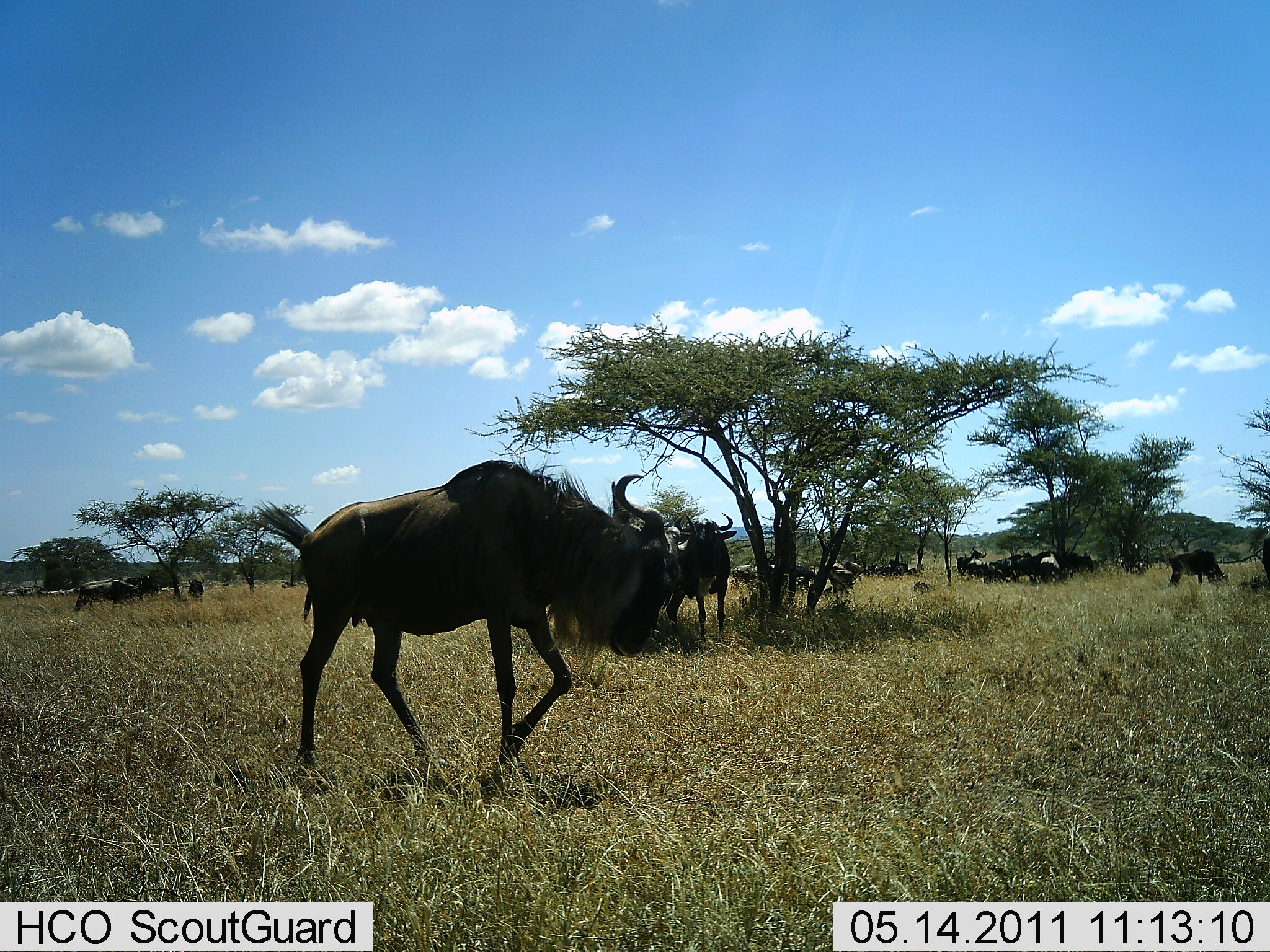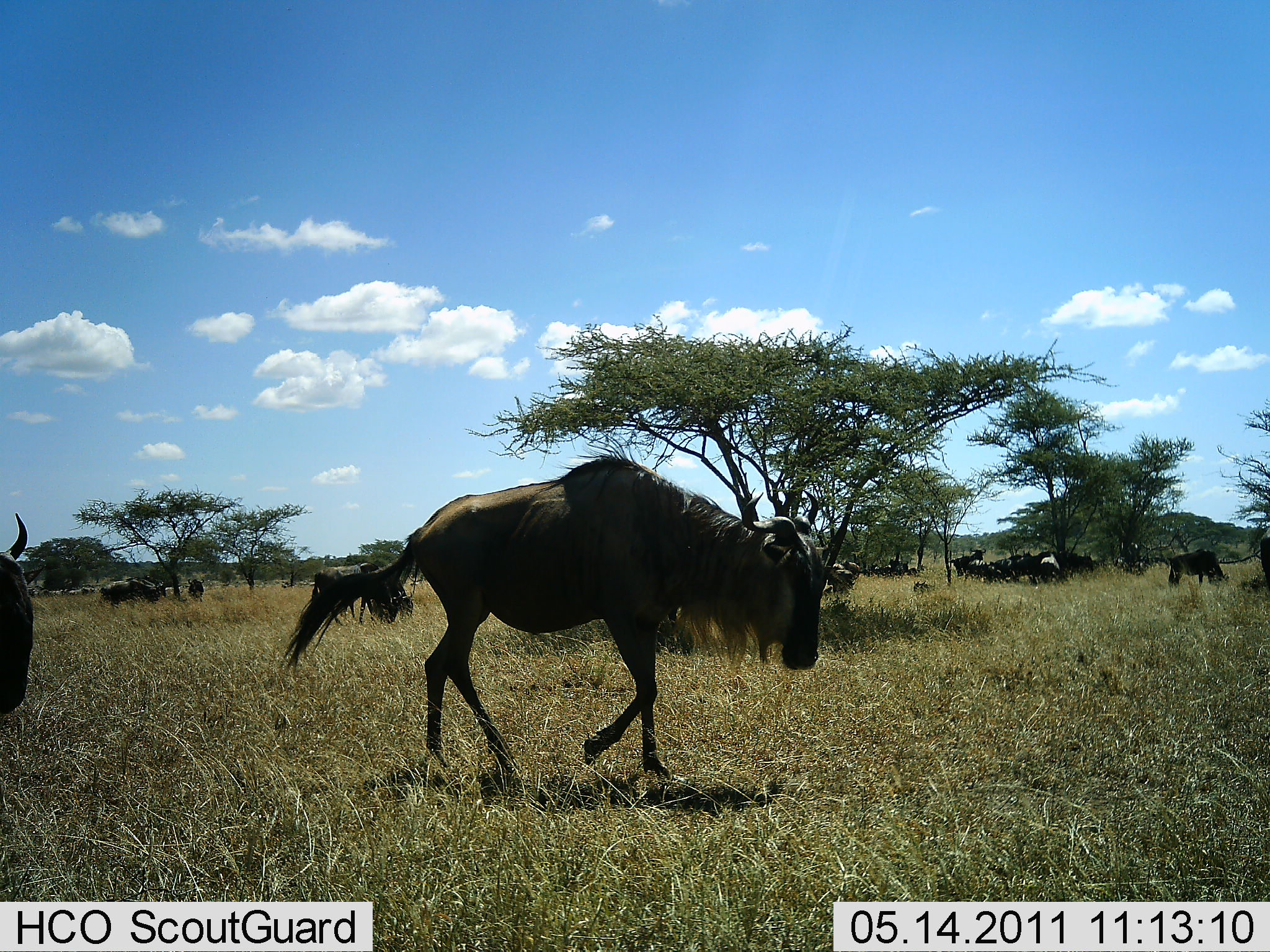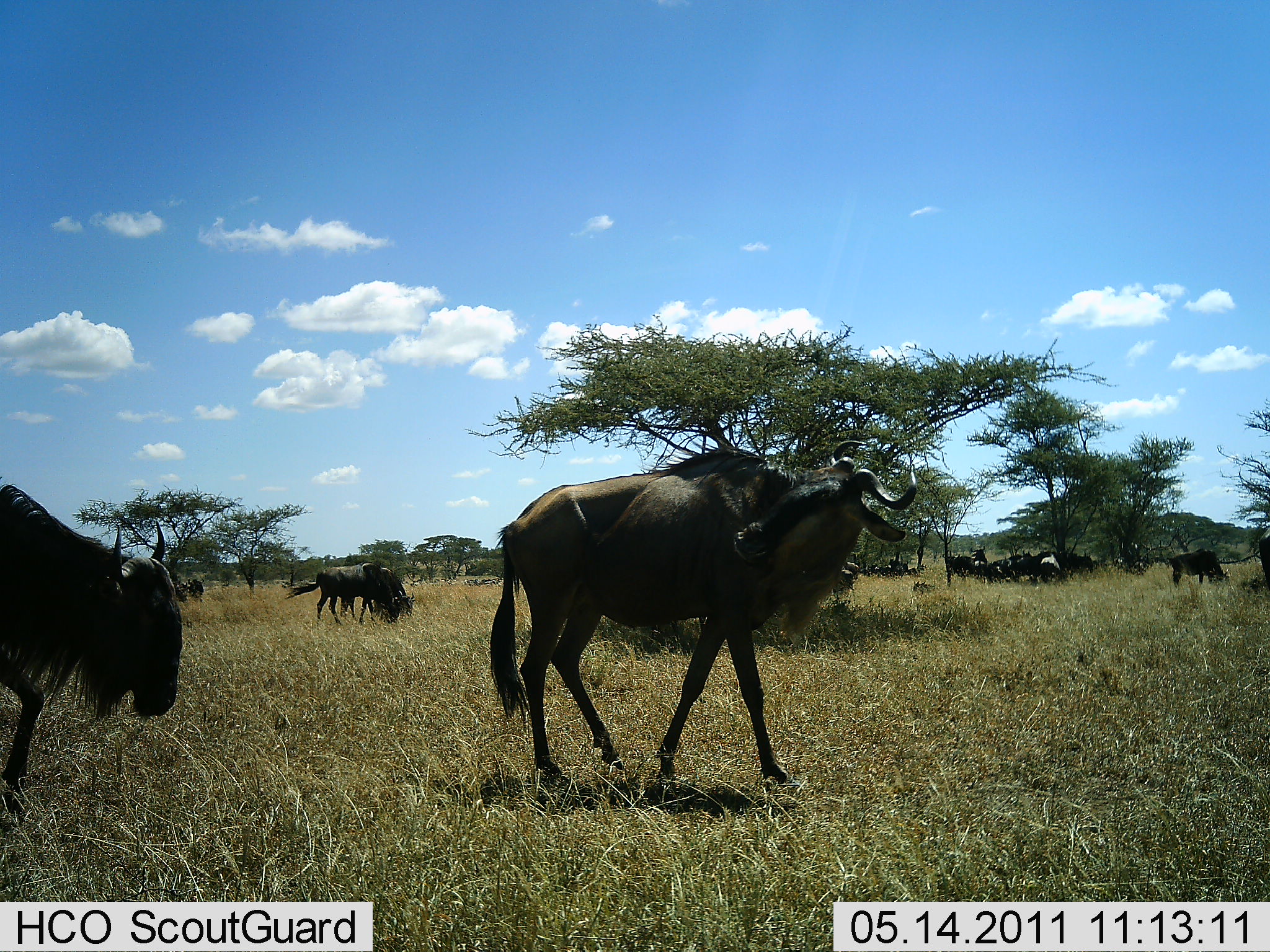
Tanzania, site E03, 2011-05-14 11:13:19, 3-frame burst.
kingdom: Animalia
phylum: Chordata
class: Mammalia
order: Artiodactyla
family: Bovidae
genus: Connochaetes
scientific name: Connochaetes taurinus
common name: blue wildebeest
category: wildebeest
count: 11-50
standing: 36%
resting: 27%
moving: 91%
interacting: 27%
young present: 0%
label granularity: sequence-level